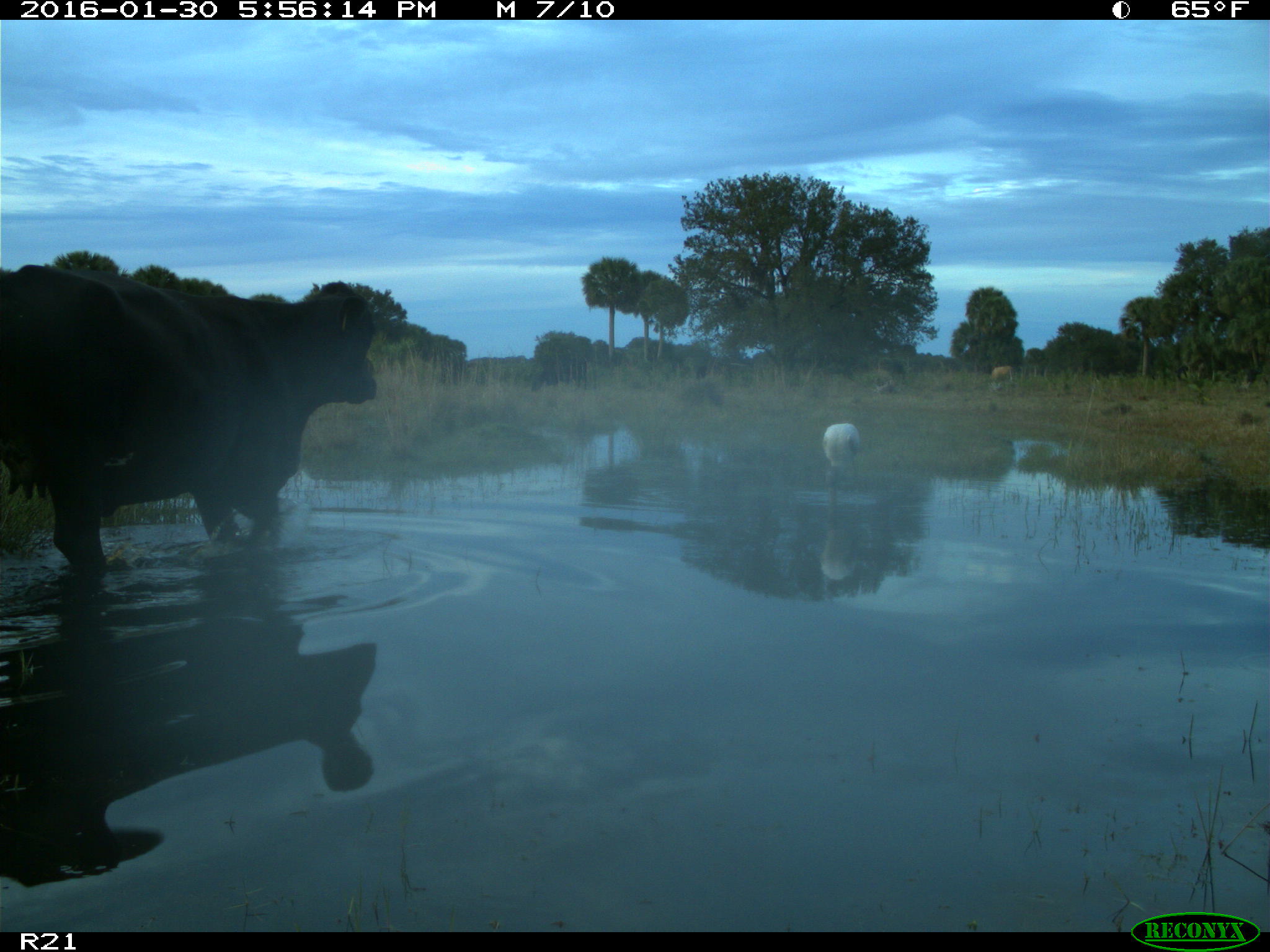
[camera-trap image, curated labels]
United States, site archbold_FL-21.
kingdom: Animalia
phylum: Chordata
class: Mammalia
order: Artiodactyla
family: Bovidae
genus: Bos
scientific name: Bos taurus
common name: domestic cow